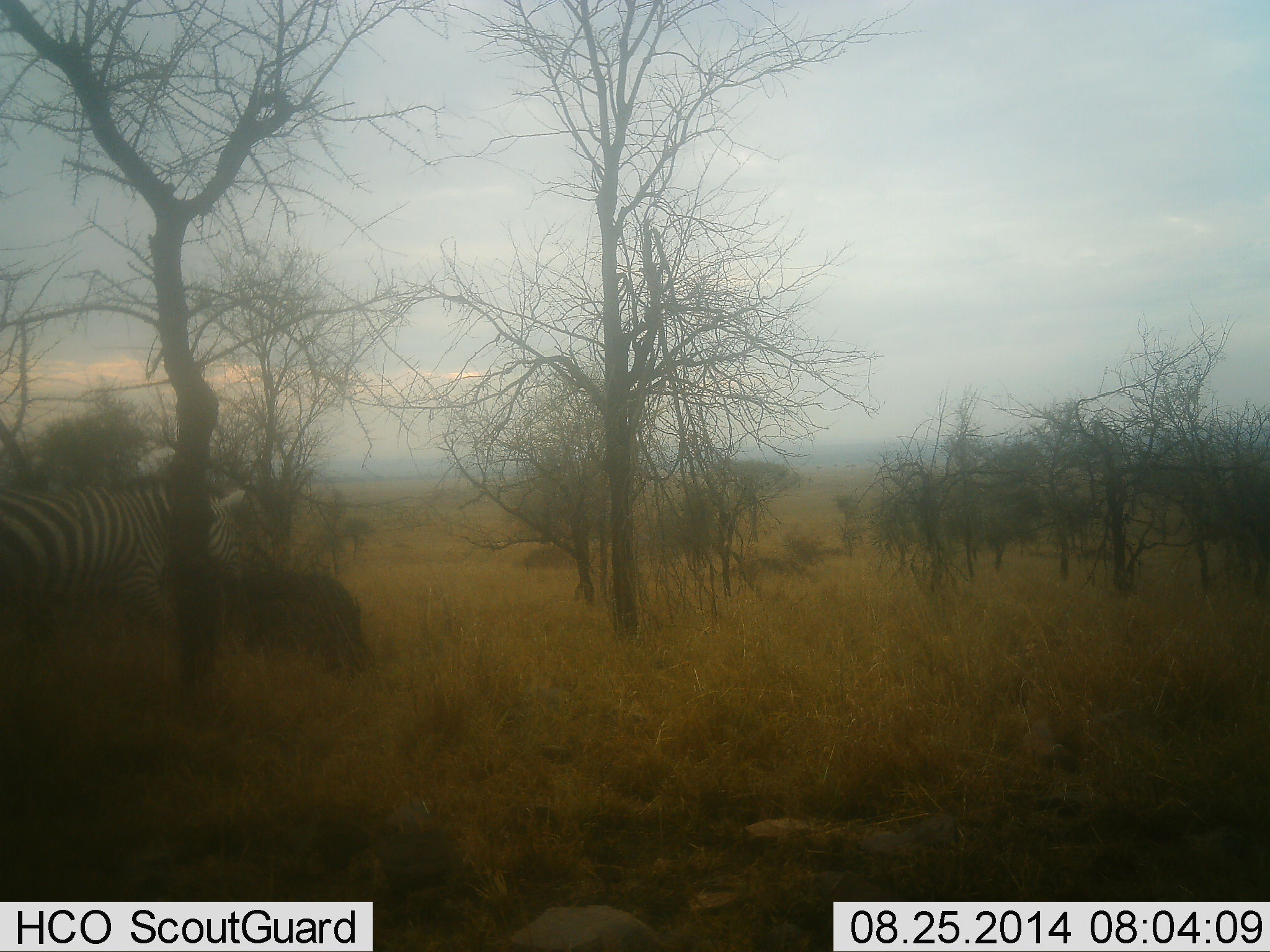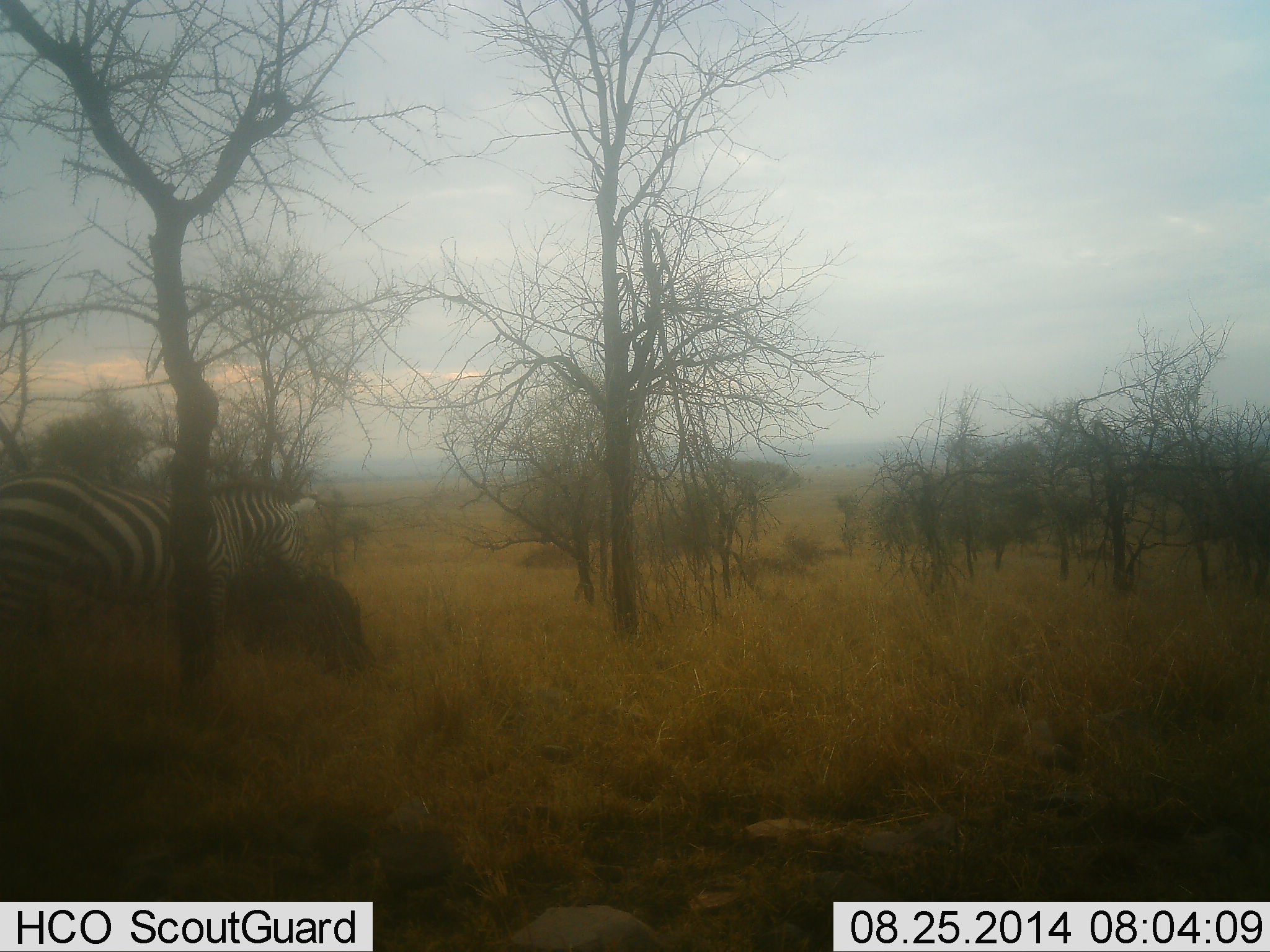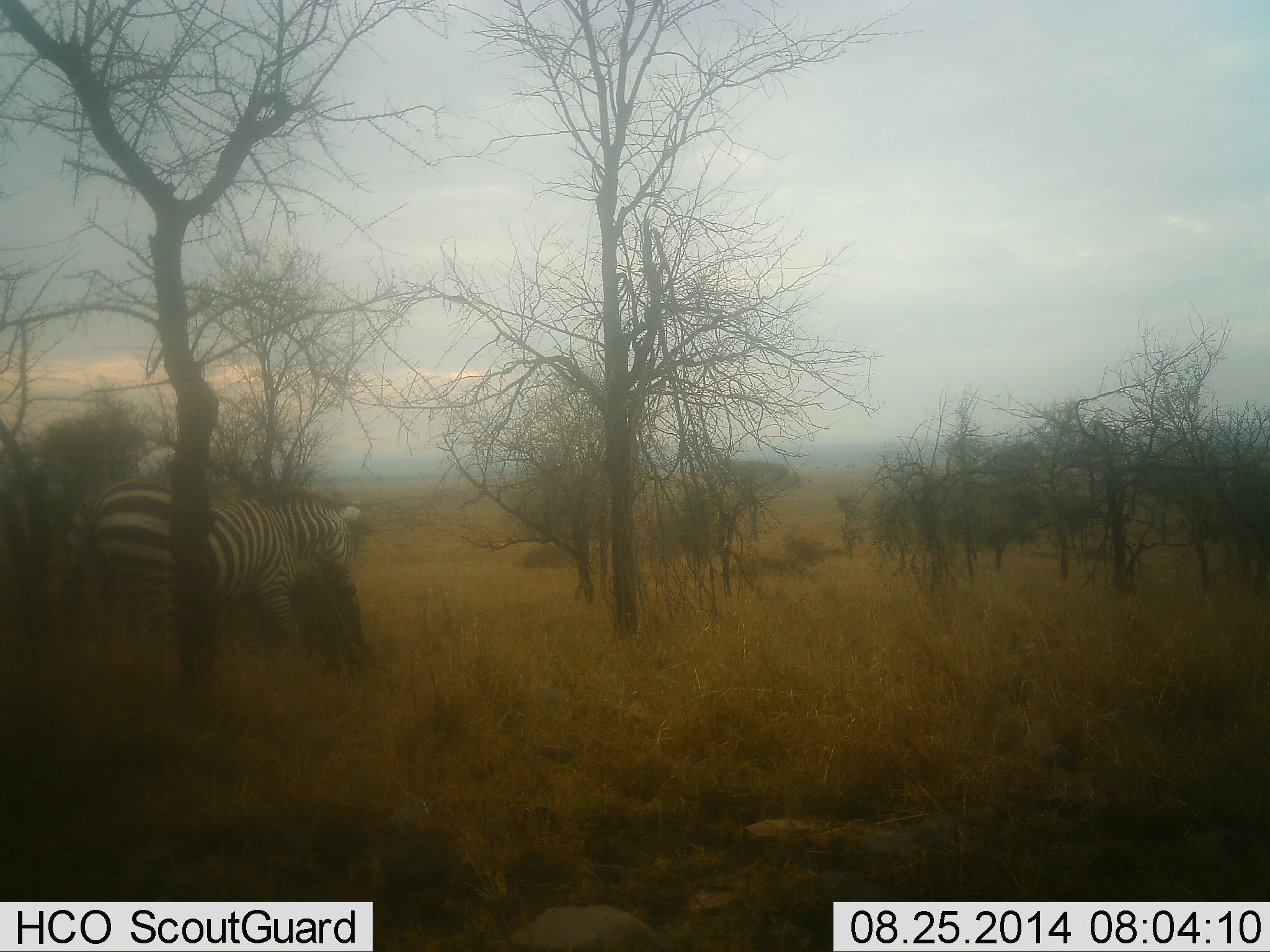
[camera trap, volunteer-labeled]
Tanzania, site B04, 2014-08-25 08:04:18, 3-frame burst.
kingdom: Animalia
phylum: Chordata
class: Mammalia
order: Perissodactyla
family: Equidae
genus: Equus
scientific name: Equus quagga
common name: plains zebra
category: zebra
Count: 1.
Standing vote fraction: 10%.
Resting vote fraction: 0%.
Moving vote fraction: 90%.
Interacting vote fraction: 0%.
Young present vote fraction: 0%.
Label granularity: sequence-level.